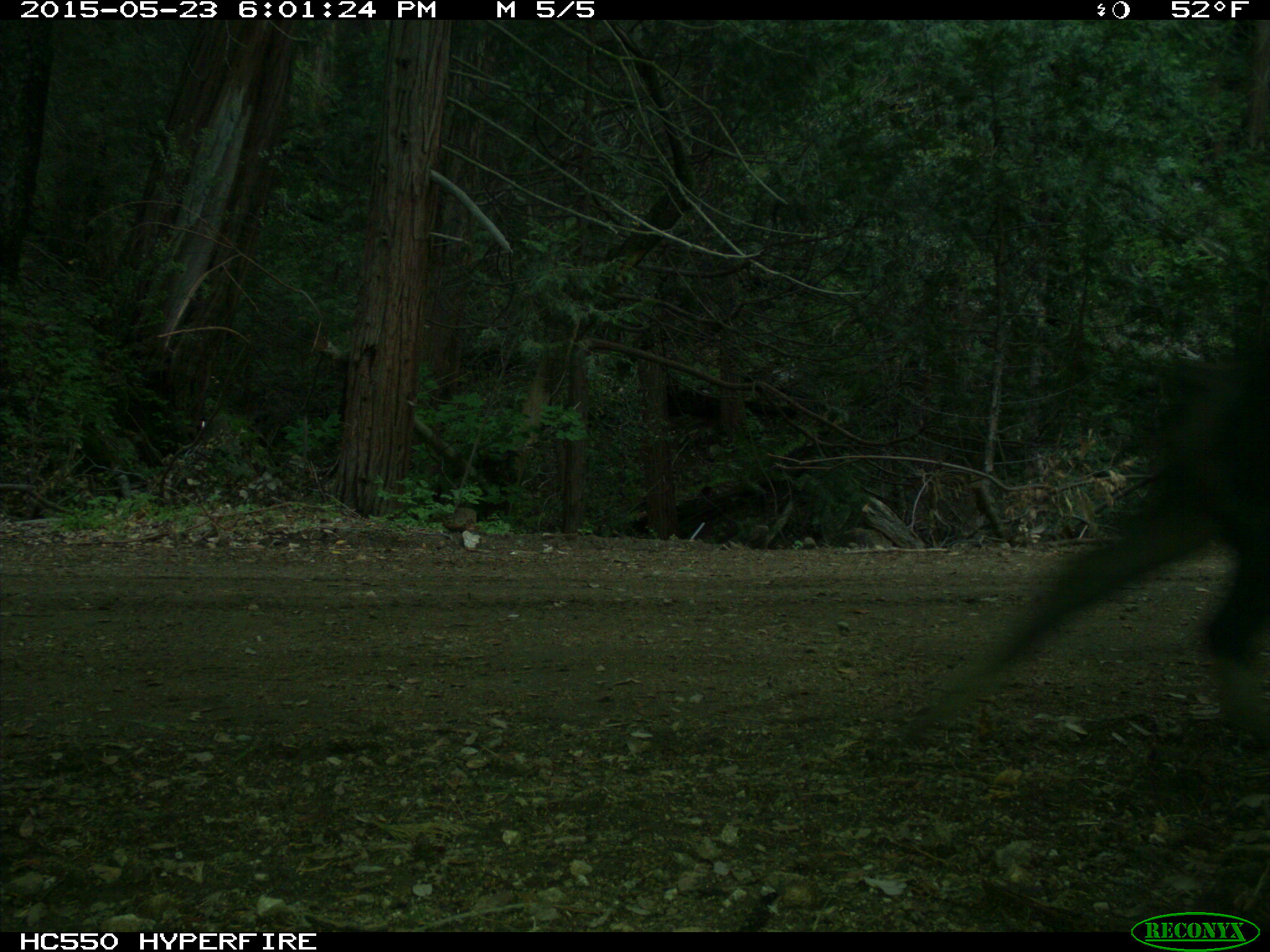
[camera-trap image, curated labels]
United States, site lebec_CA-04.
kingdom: Animalia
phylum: Chordata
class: Mammalia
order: Artiodactyla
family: Suidae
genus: Sus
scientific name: Sus scrofa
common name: wild boar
Sus scrofa (wild boar).